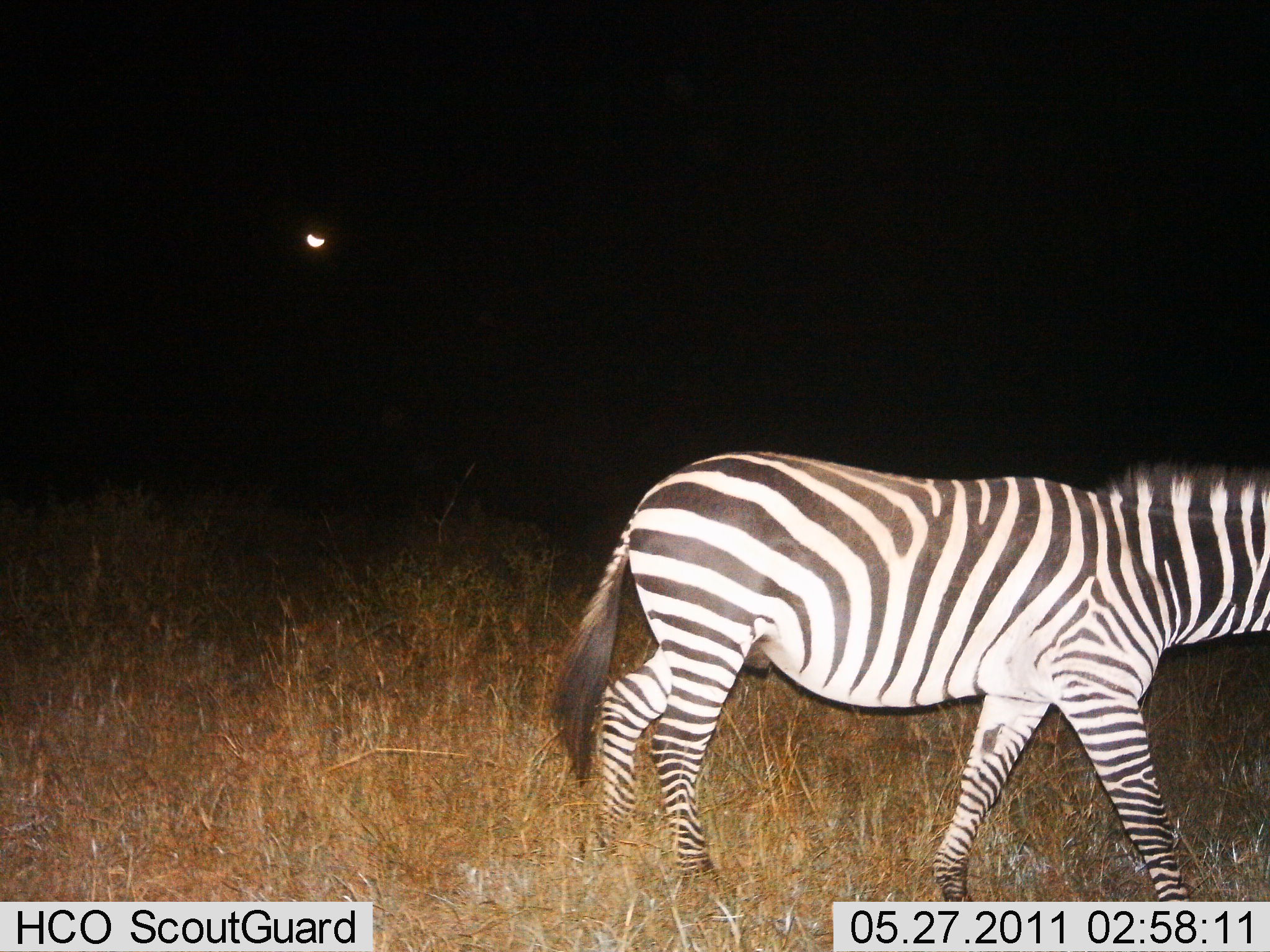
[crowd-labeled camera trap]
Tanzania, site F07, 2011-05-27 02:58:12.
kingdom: Animalia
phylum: Chordata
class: Mammalia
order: Perissodactyla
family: Equidae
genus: Equus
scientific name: Equus quagga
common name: plains zebra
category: zebra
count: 1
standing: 0%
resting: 0%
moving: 100%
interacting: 0%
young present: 0%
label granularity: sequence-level